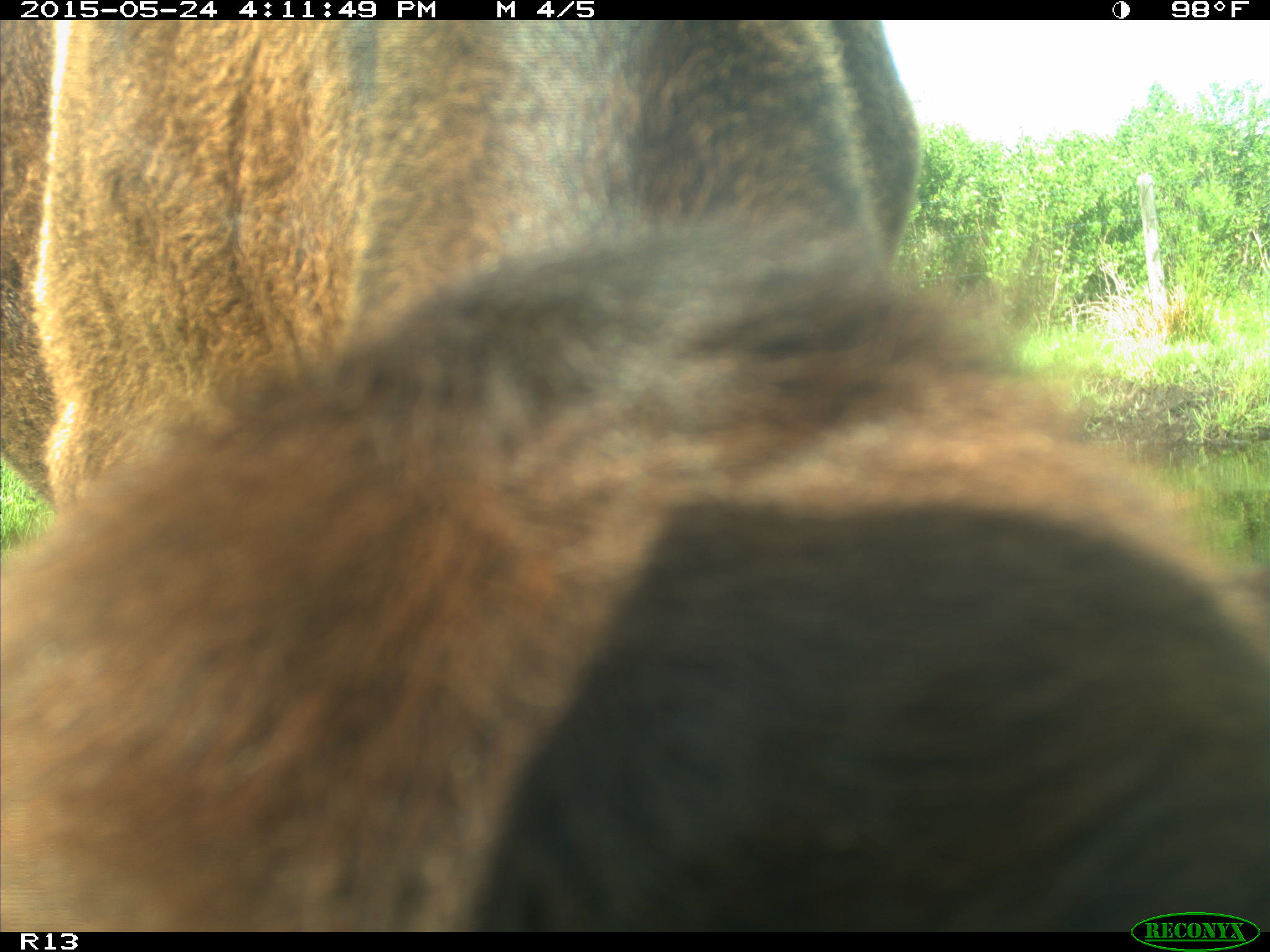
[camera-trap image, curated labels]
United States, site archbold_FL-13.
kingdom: Animalia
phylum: Chordata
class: Mammalia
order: Artiodactyla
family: Bovidae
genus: Bos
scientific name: Bos taurus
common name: domestic cow